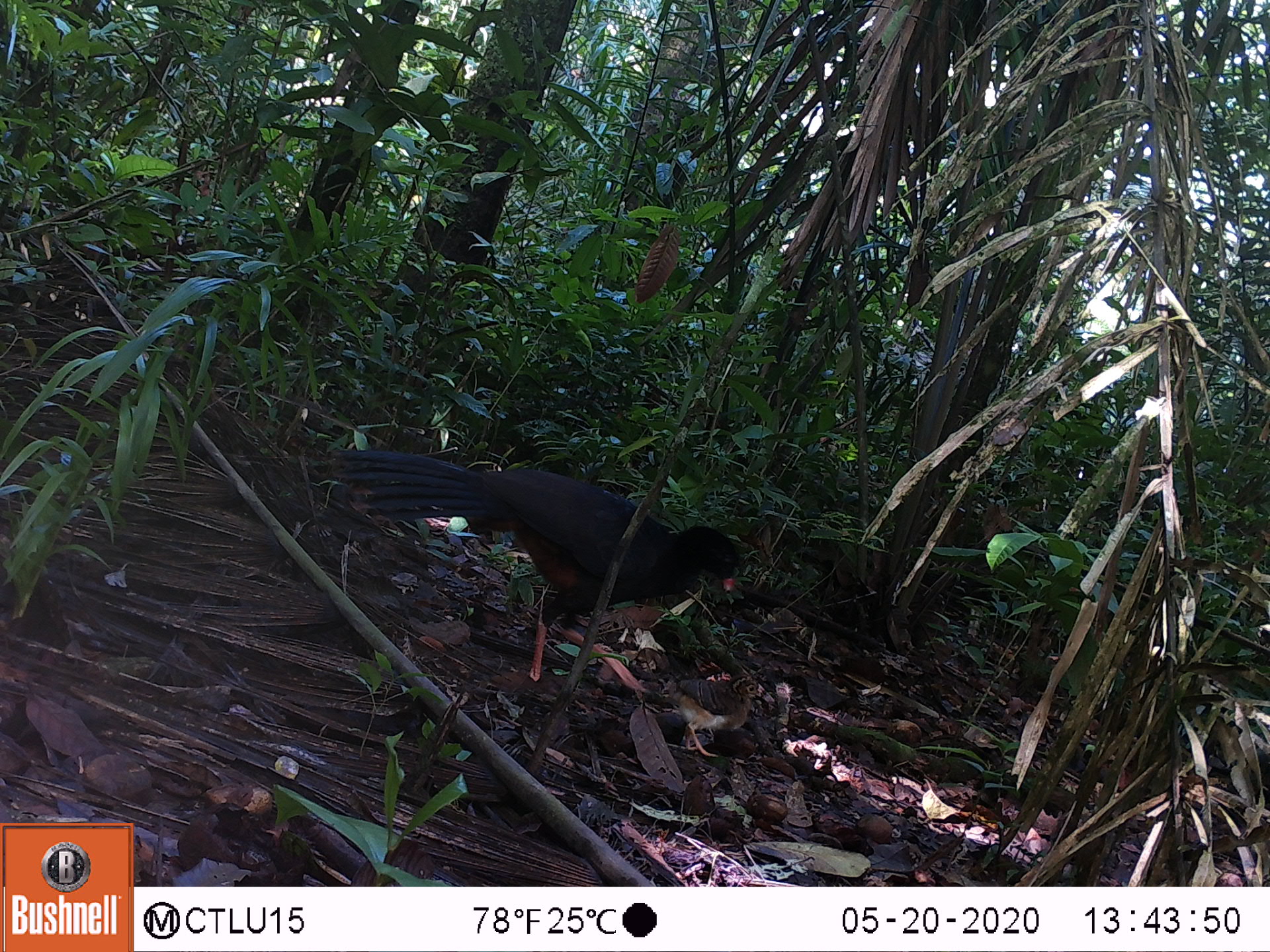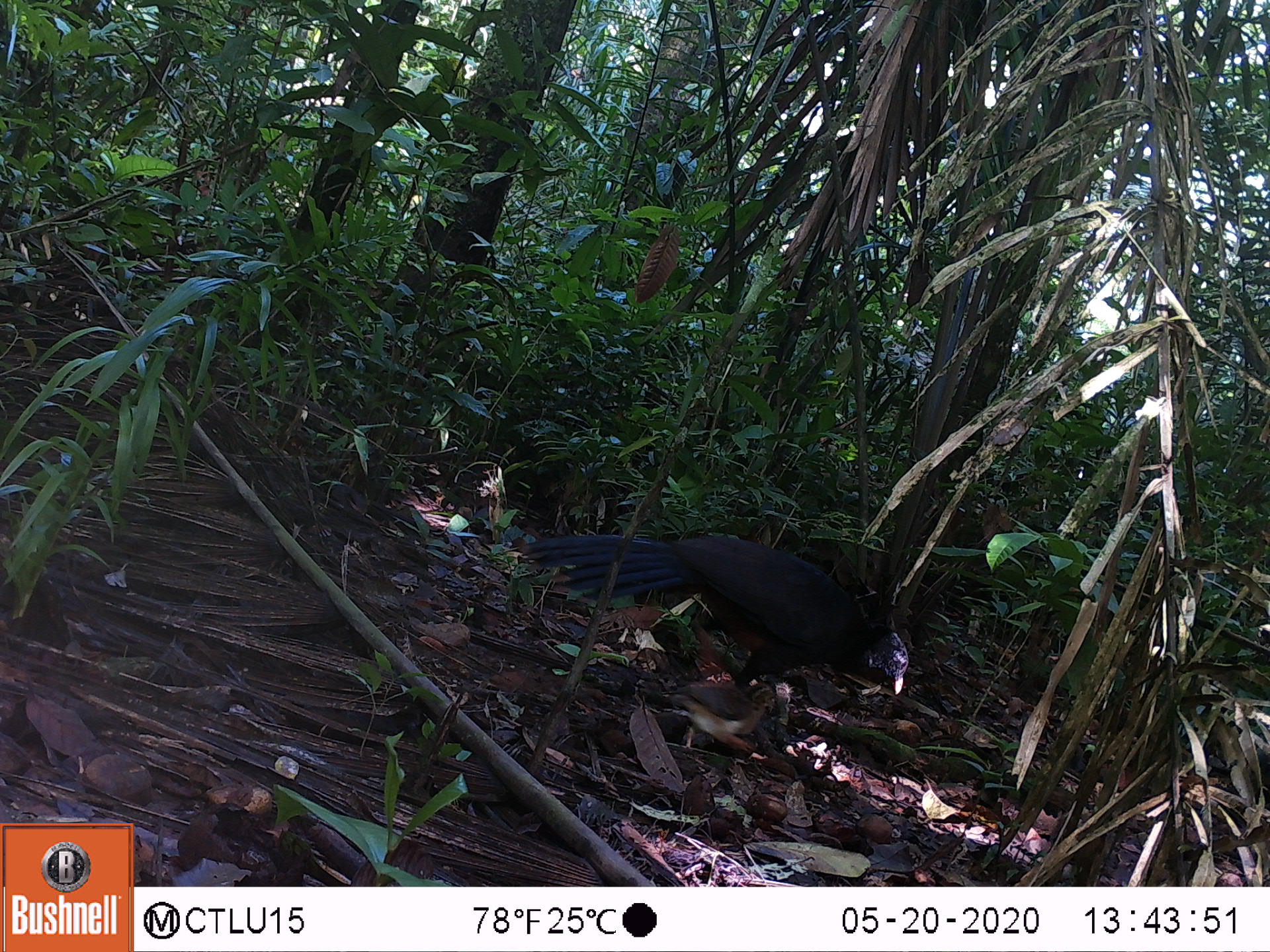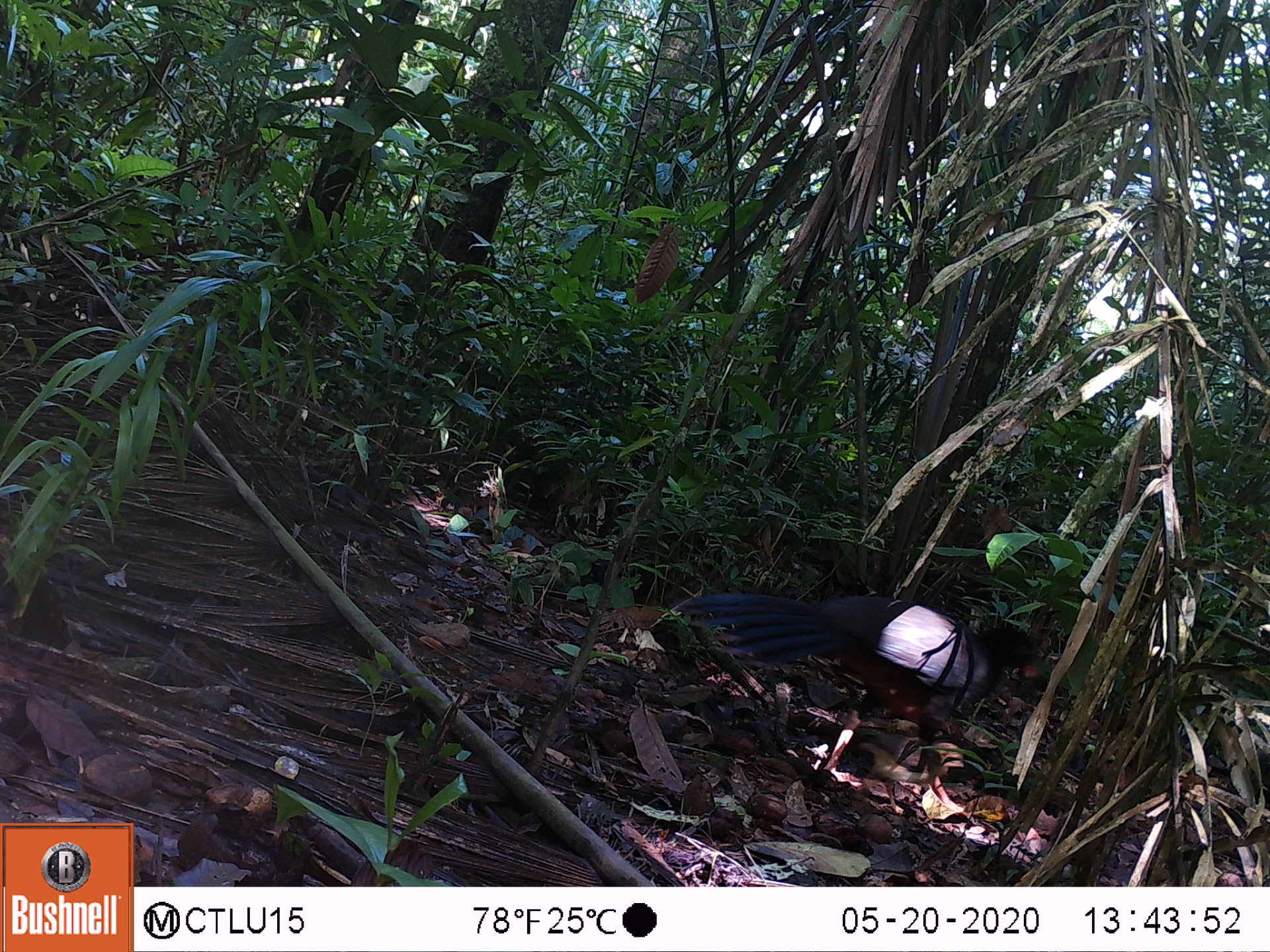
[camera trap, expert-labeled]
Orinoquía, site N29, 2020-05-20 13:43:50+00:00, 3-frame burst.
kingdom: Animalia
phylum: Chordata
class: Aves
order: Galliformes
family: Cracidae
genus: Mitu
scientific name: Mitu salvini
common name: salvin's currasow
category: salvins curassow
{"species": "salvins curassow (salvin's currasow) (Mitu salvini)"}